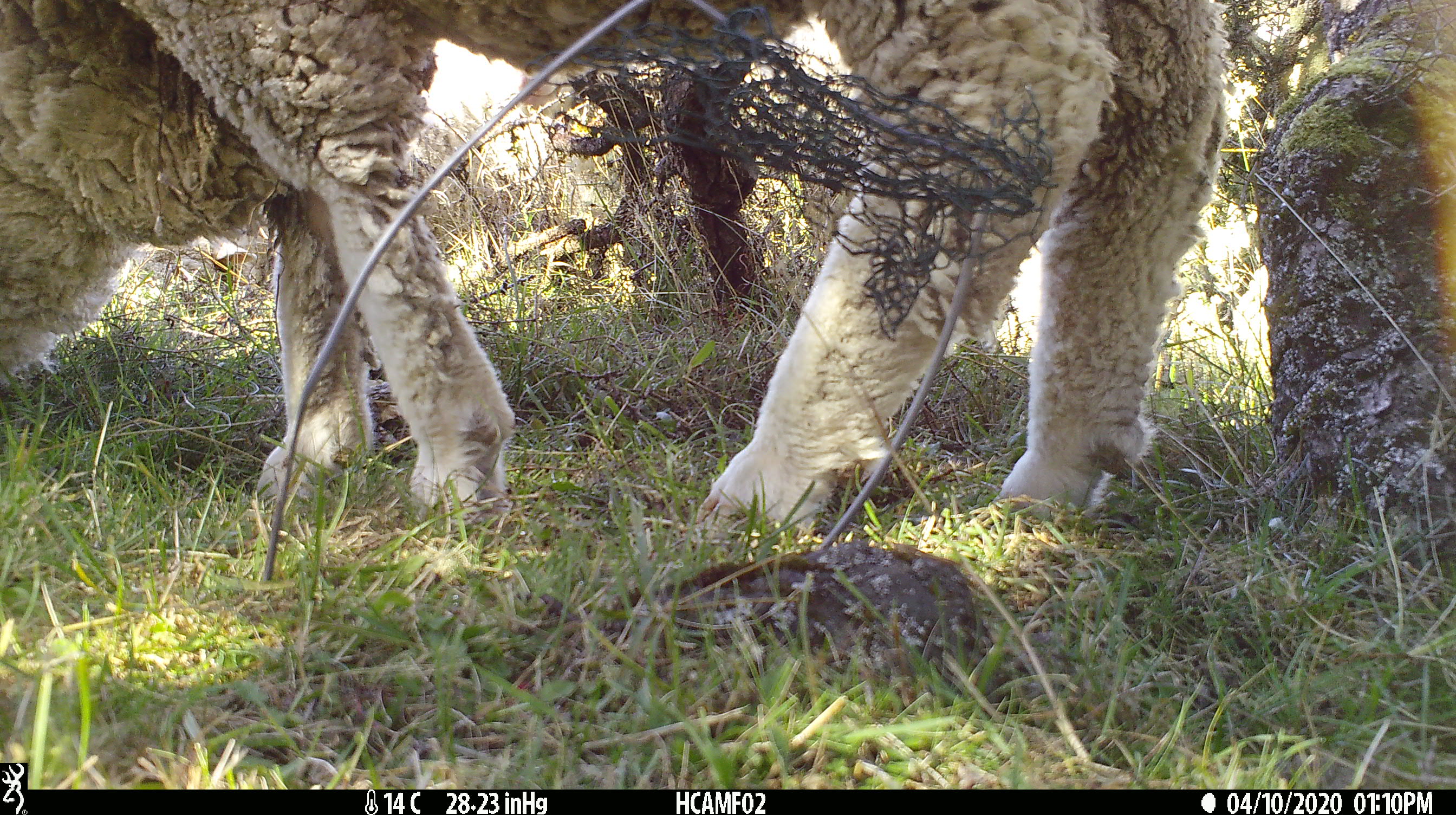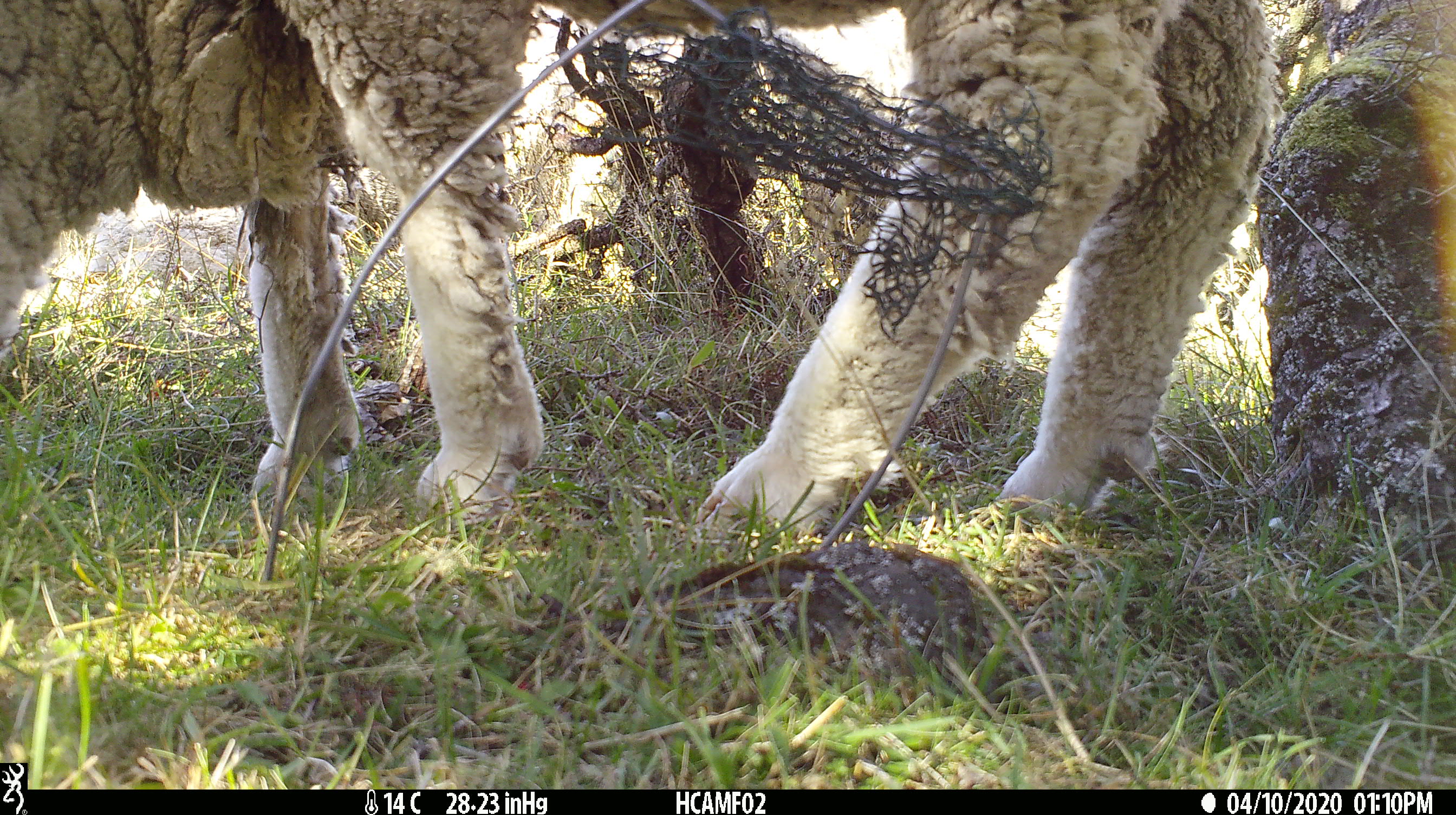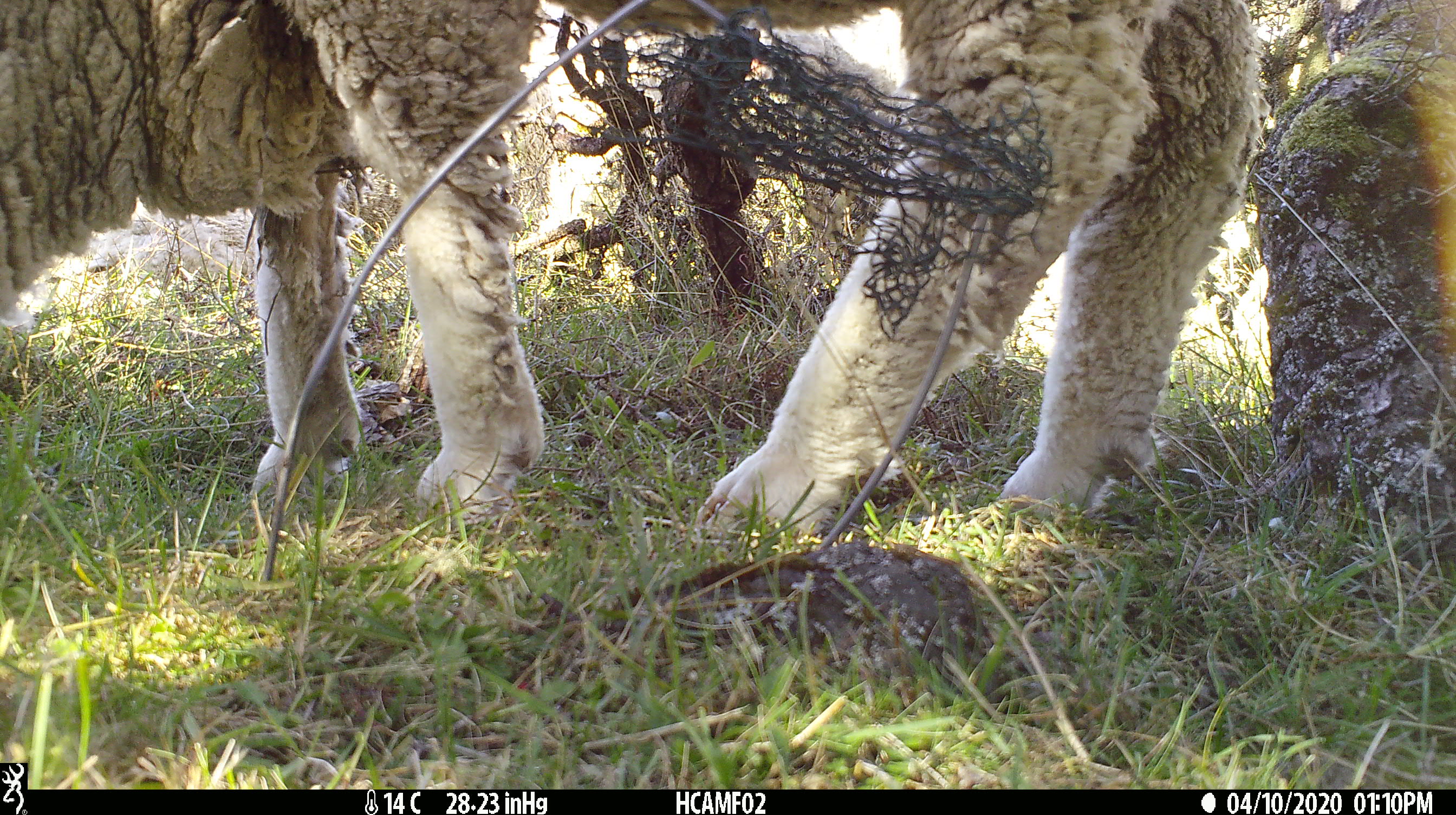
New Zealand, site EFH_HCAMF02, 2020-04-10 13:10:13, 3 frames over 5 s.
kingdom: Animalia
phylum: Chordata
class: Mammalia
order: Artiodactyla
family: Bovidae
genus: Ovis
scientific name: Ovis aries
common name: domestic sheep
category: sheep